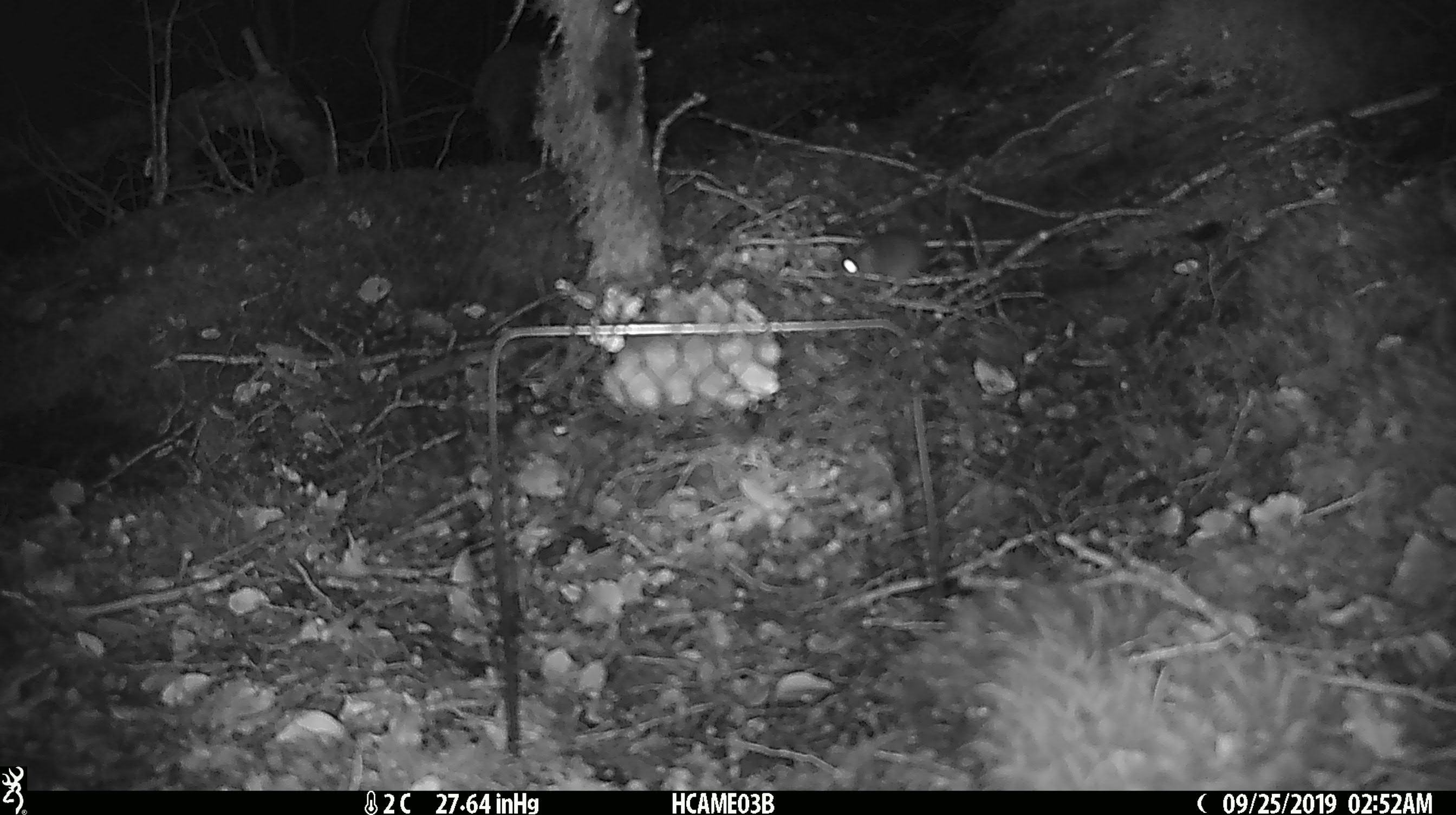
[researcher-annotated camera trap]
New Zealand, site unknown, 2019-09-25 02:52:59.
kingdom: Animalia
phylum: Chordata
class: Mammalia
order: Rodentia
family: Muridae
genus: Mus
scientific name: Mus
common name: mouse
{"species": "mouse (Mus)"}